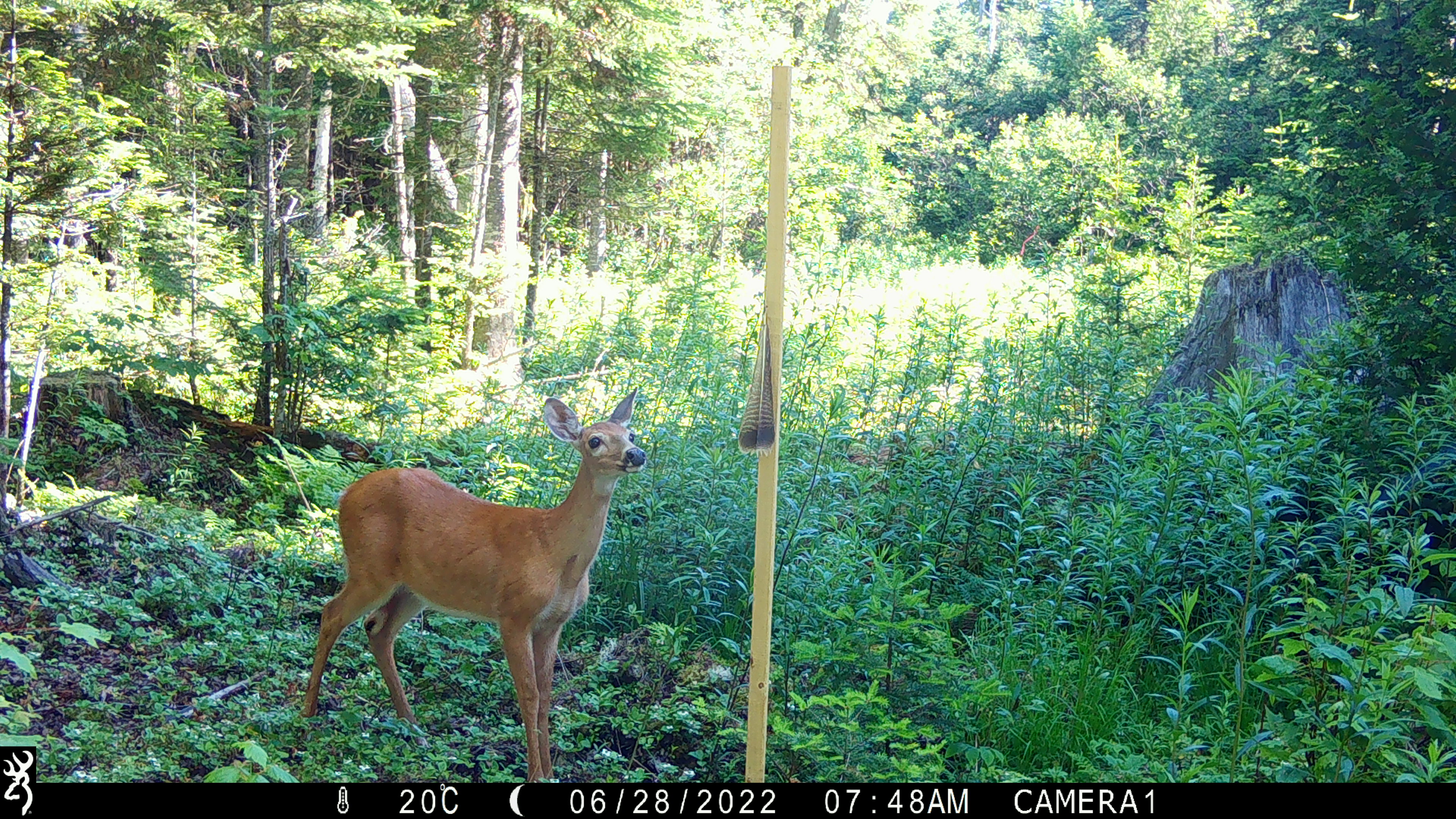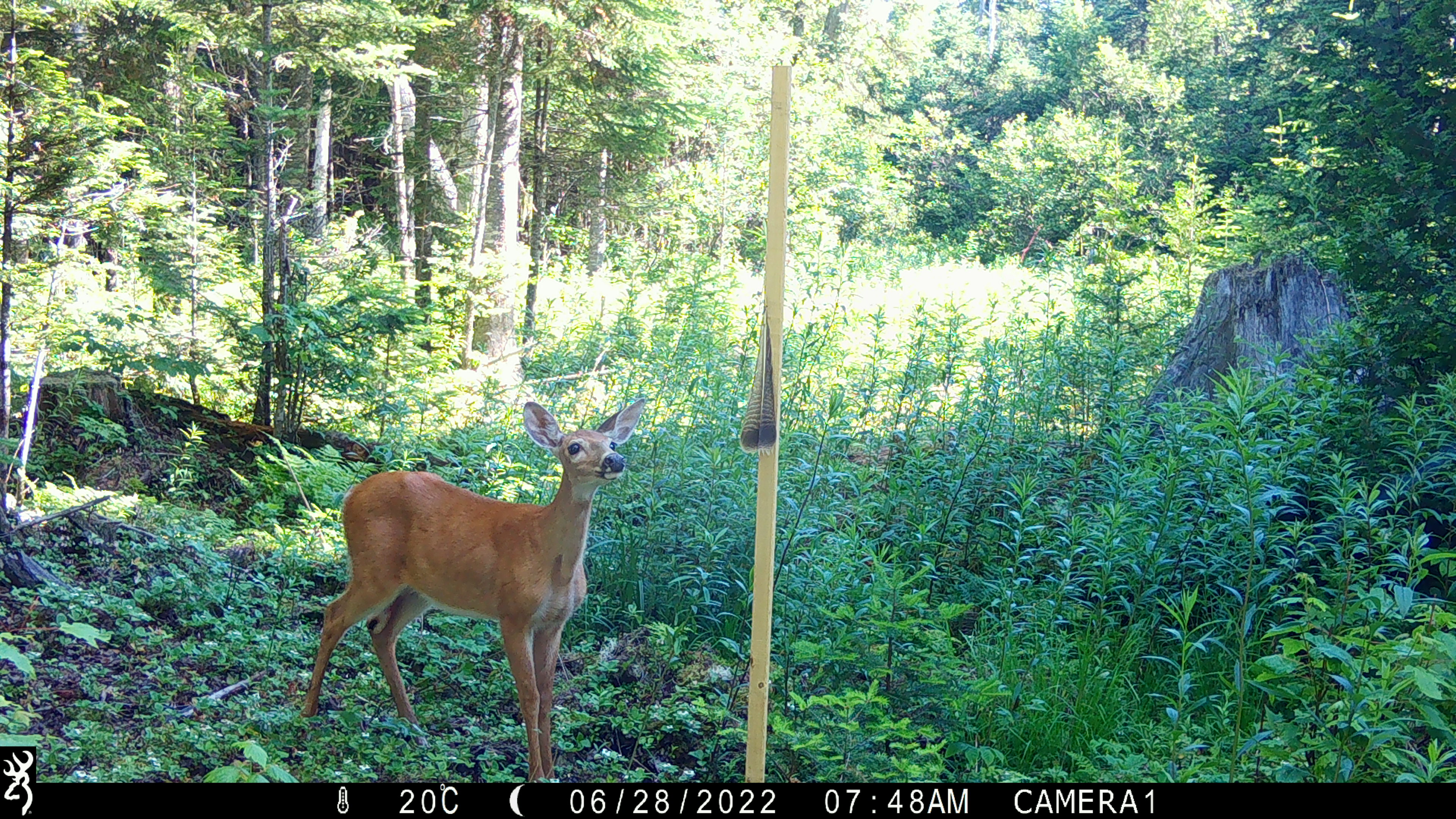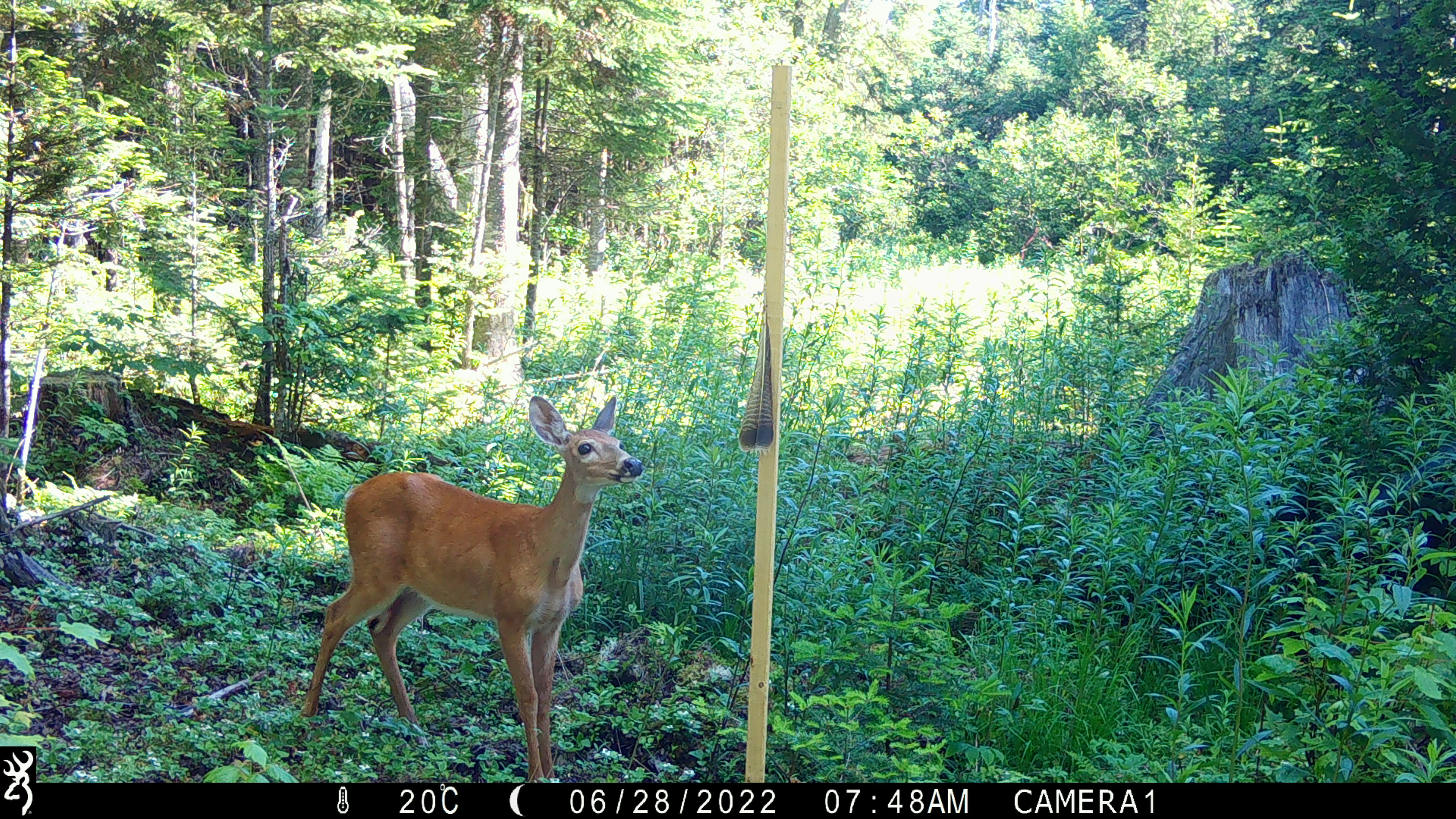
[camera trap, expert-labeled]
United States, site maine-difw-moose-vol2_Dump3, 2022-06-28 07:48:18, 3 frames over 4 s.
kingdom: Animalia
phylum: Chordata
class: Mammalia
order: Artiodactyla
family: Cervidae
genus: Odocoileus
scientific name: Odocoileus virginianus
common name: white-tailed deer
White-tailed deer (Odocoileus virginianus).